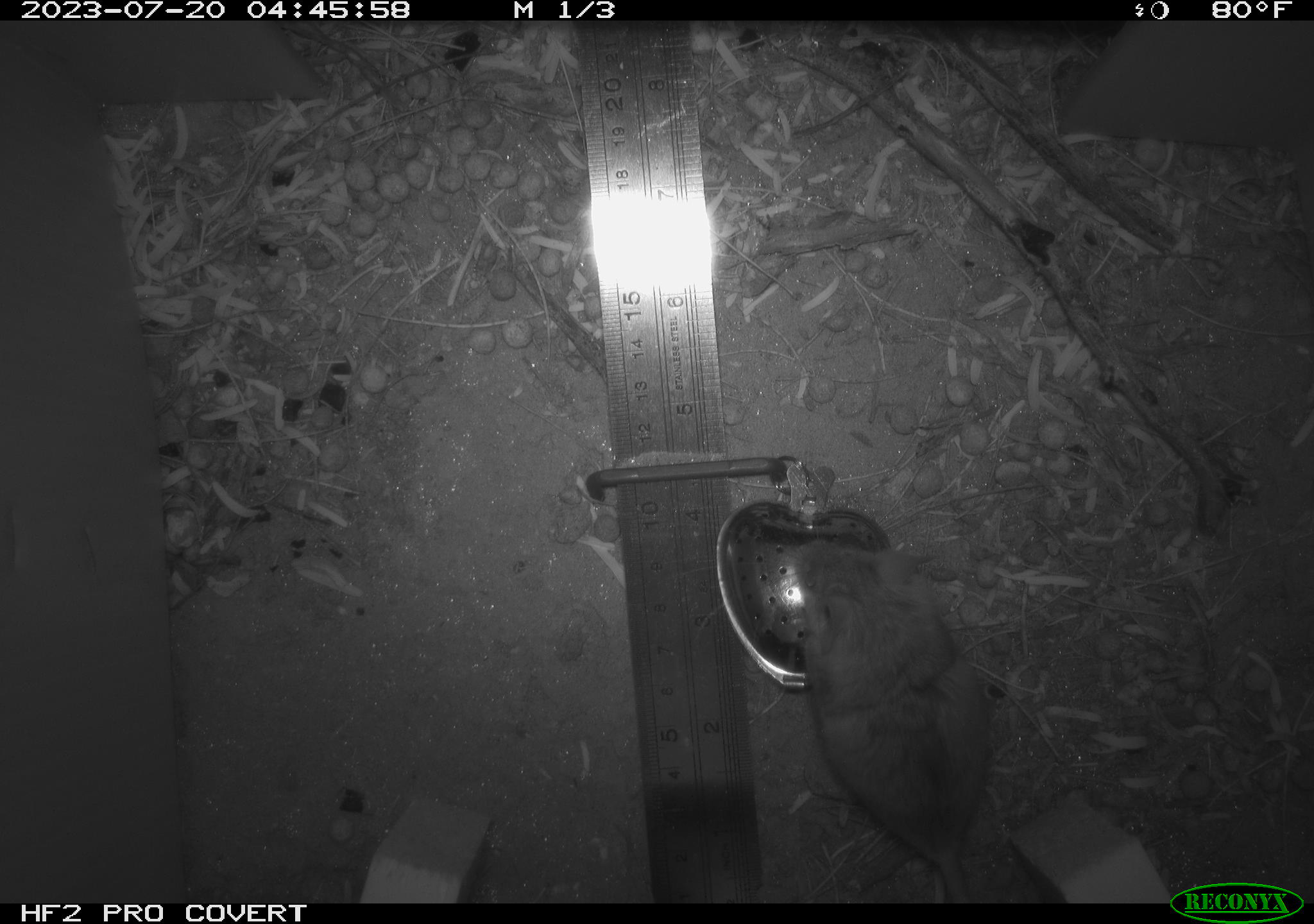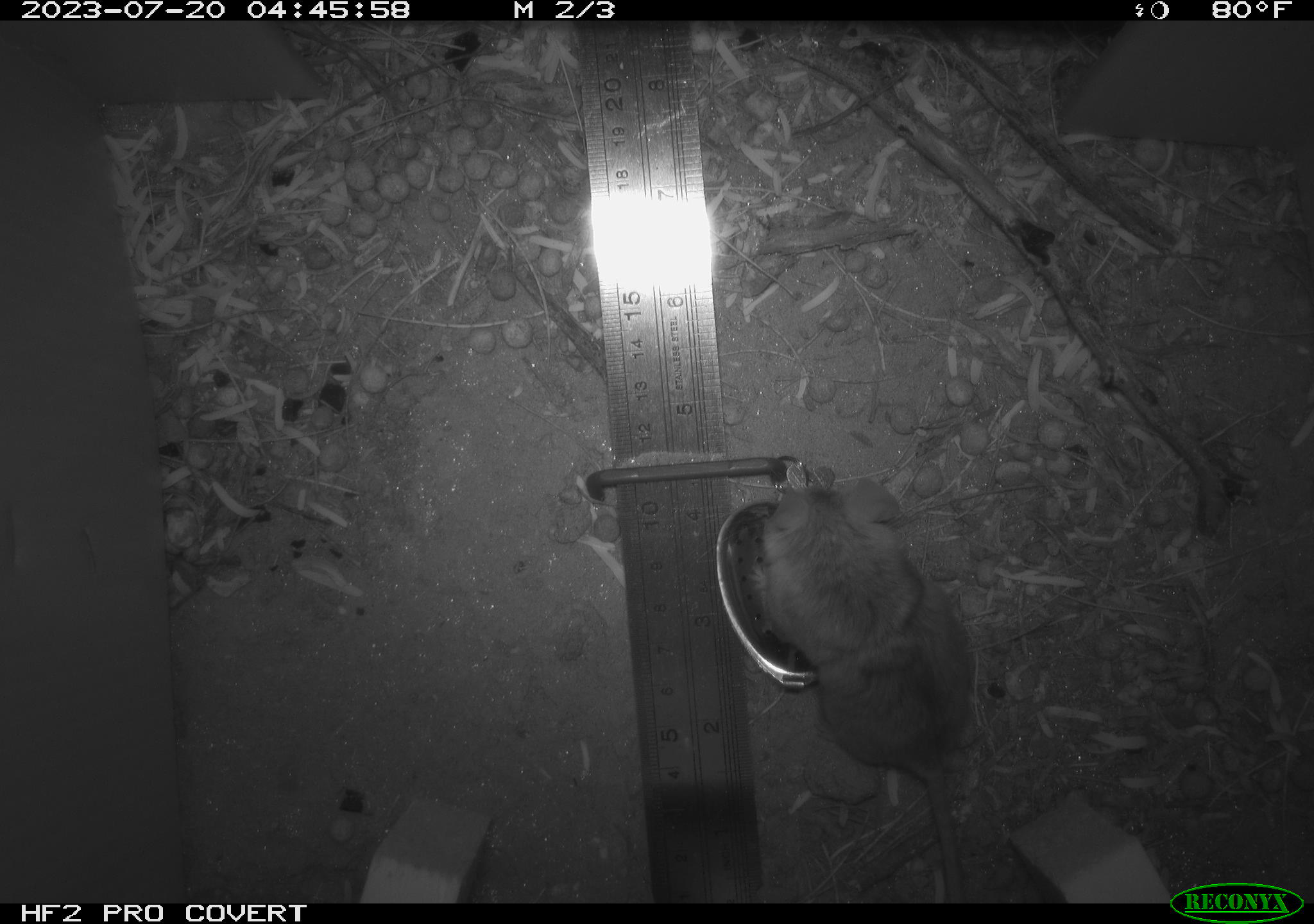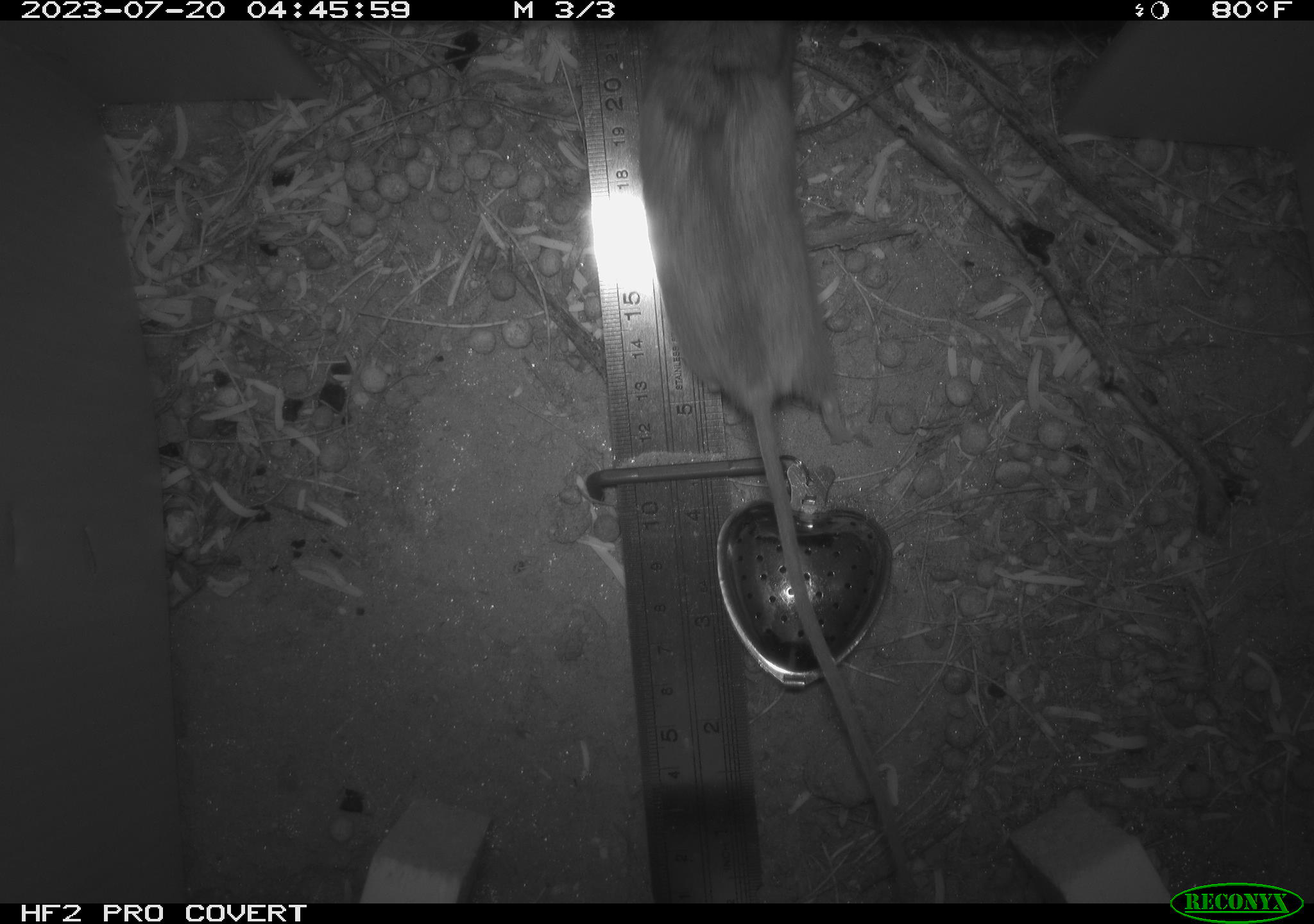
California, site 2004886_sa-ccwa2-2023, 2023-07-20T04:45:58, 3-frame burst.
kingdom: Animalia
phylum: Chordata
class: Mammalia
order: Rodentia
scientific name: Rodentia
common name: rodent